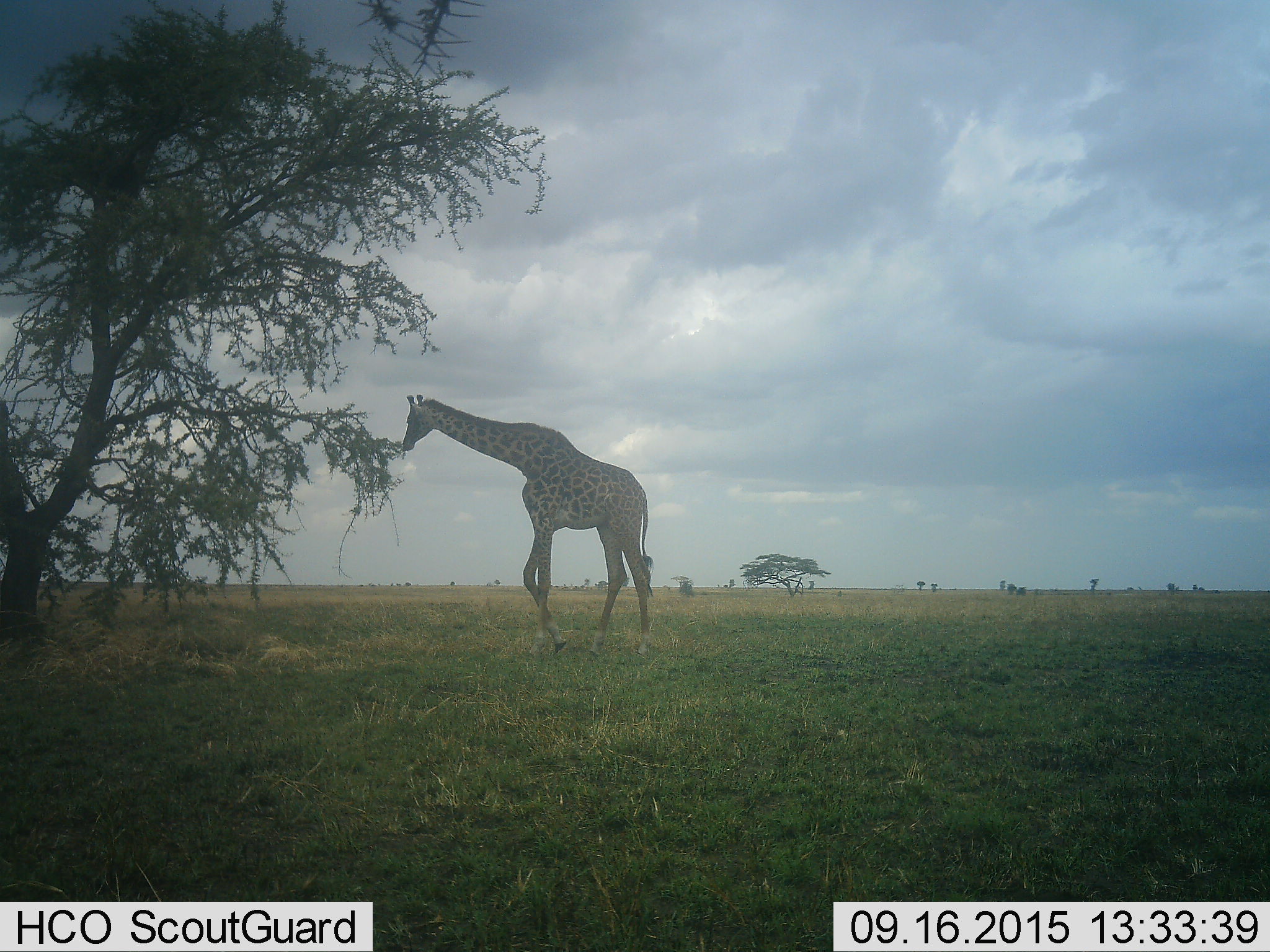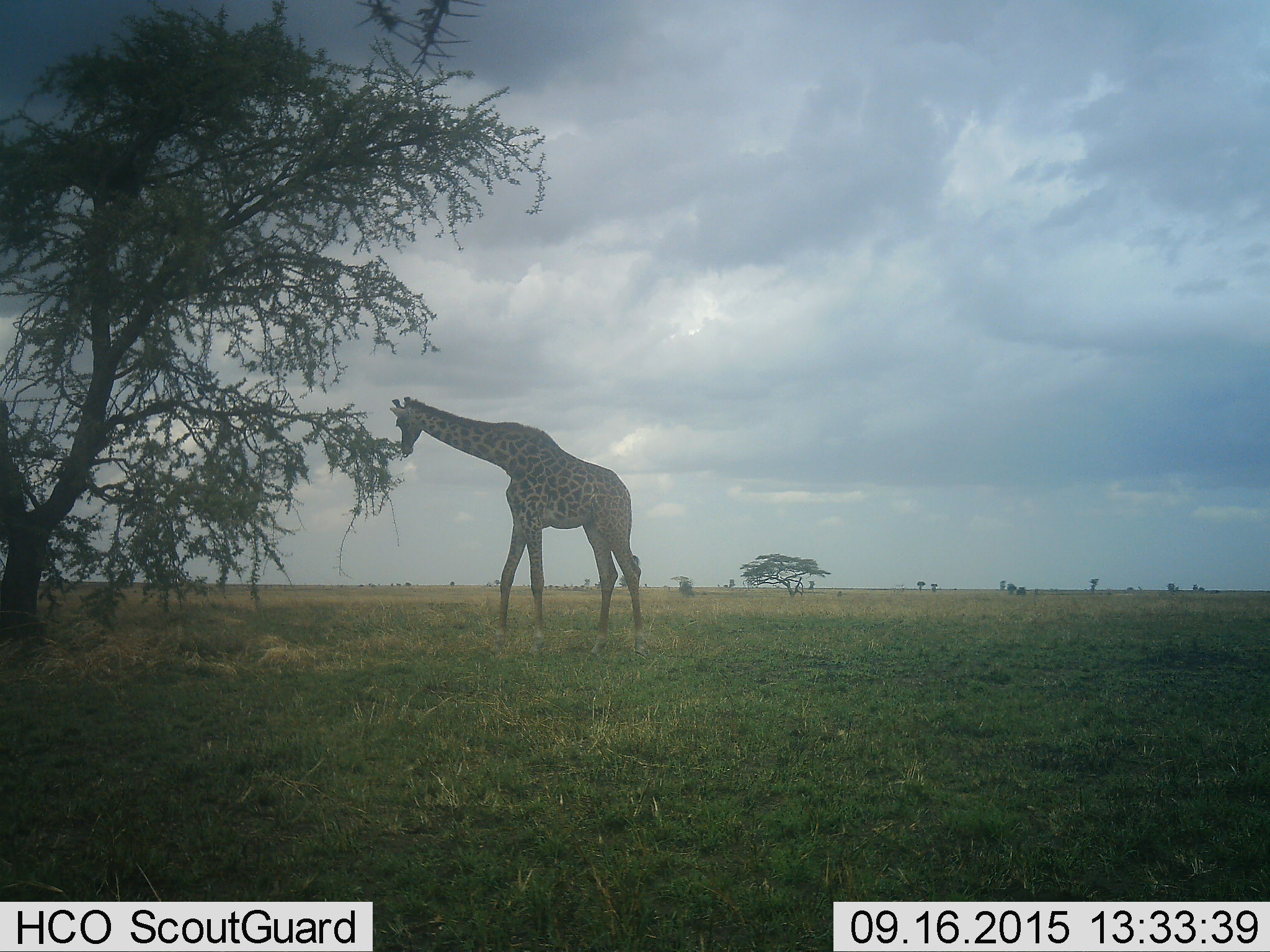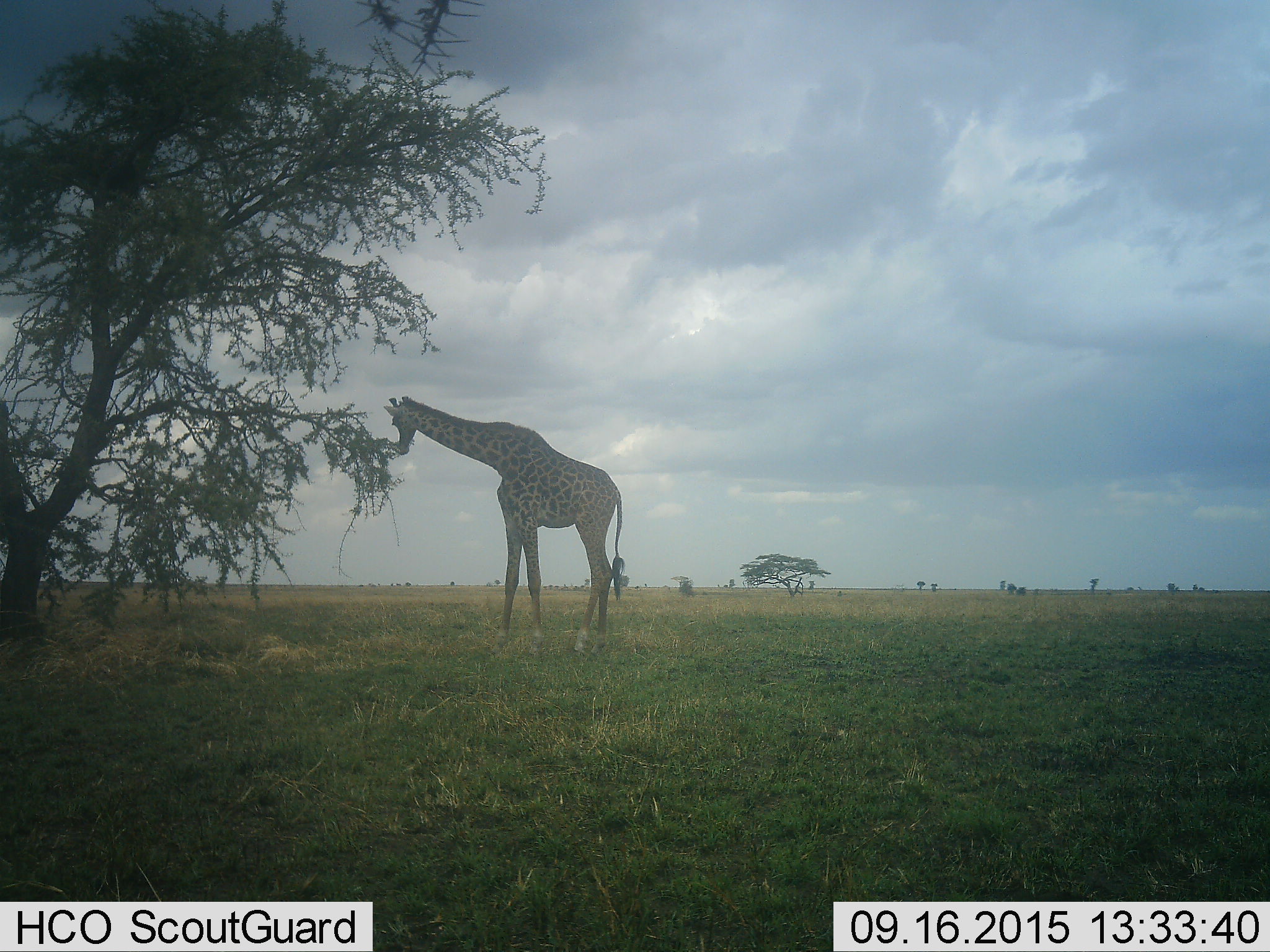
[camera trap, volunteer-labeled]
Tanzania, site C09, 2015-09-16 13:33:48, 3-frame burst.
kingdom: Animalia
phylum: Chordata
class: Mammalia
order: Artiodactyla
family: Giraffidae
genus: Giraffa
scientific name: Giraffa camelopardalis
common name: giraffe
Giraffe (Giraffa camelopardalis), count 1. Behavior (volunteer vote fractions): standing 29%, resting 0%, moving 24%, interacting 0%. Young present (vote fraction): 0%. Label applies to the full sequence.